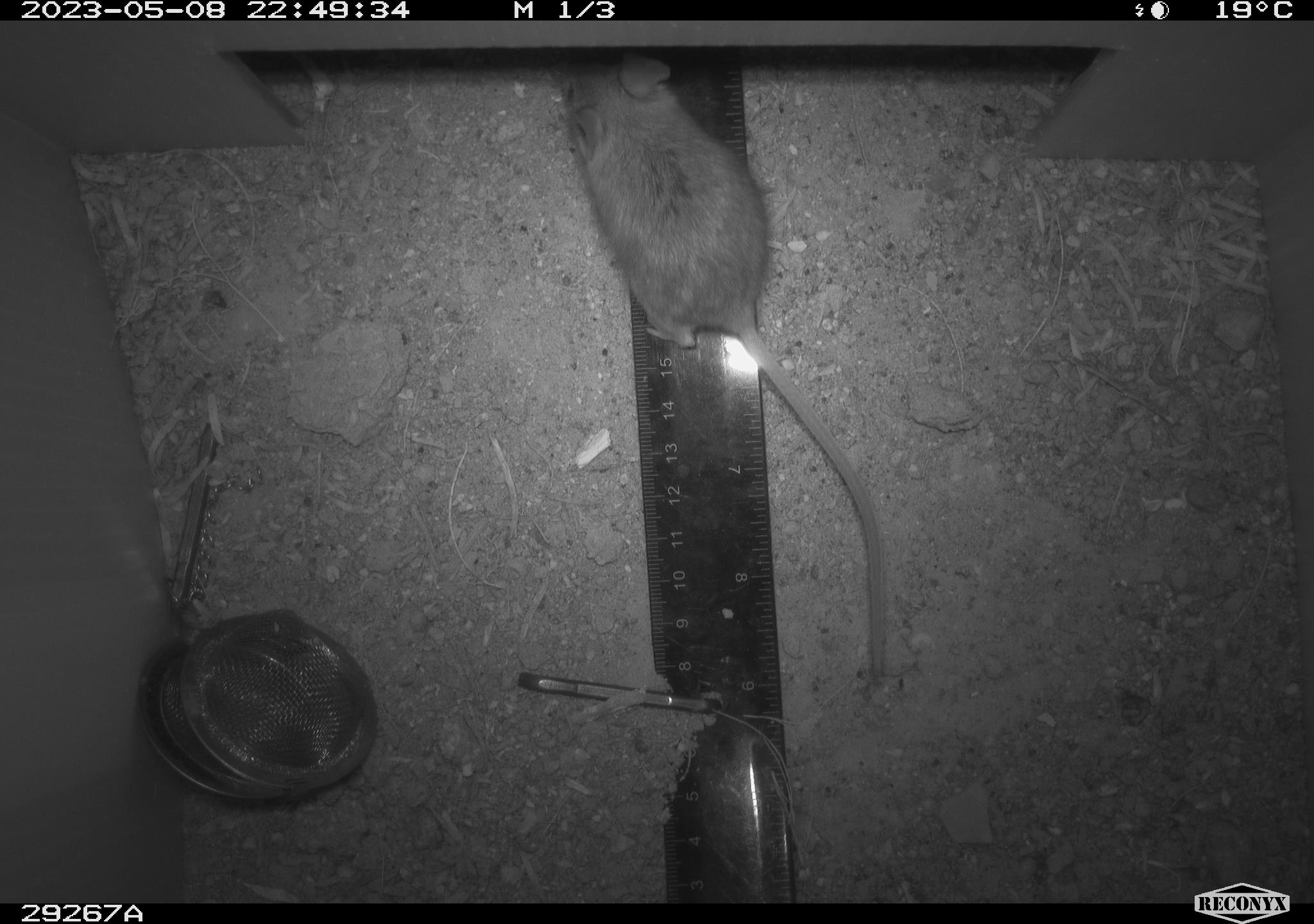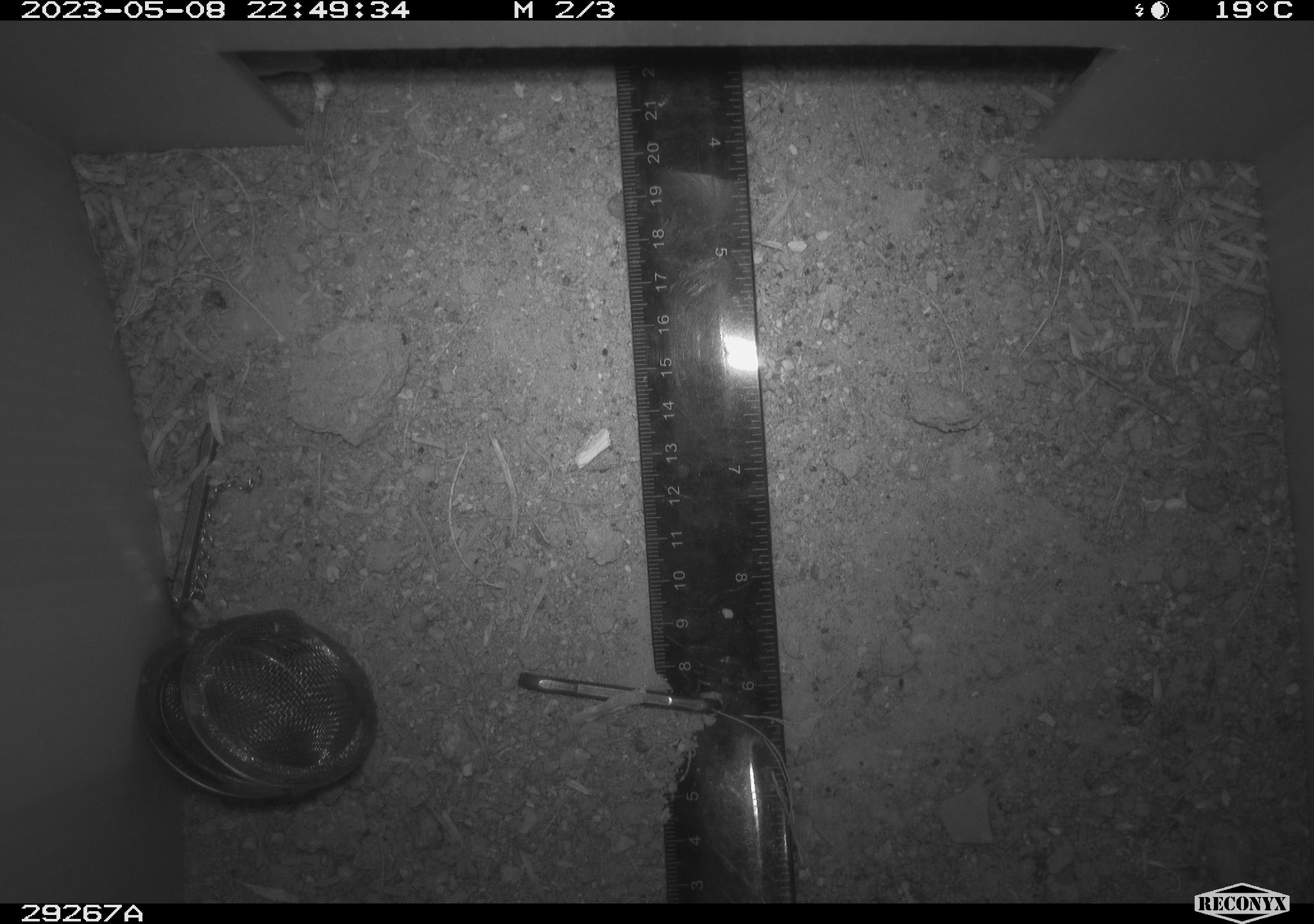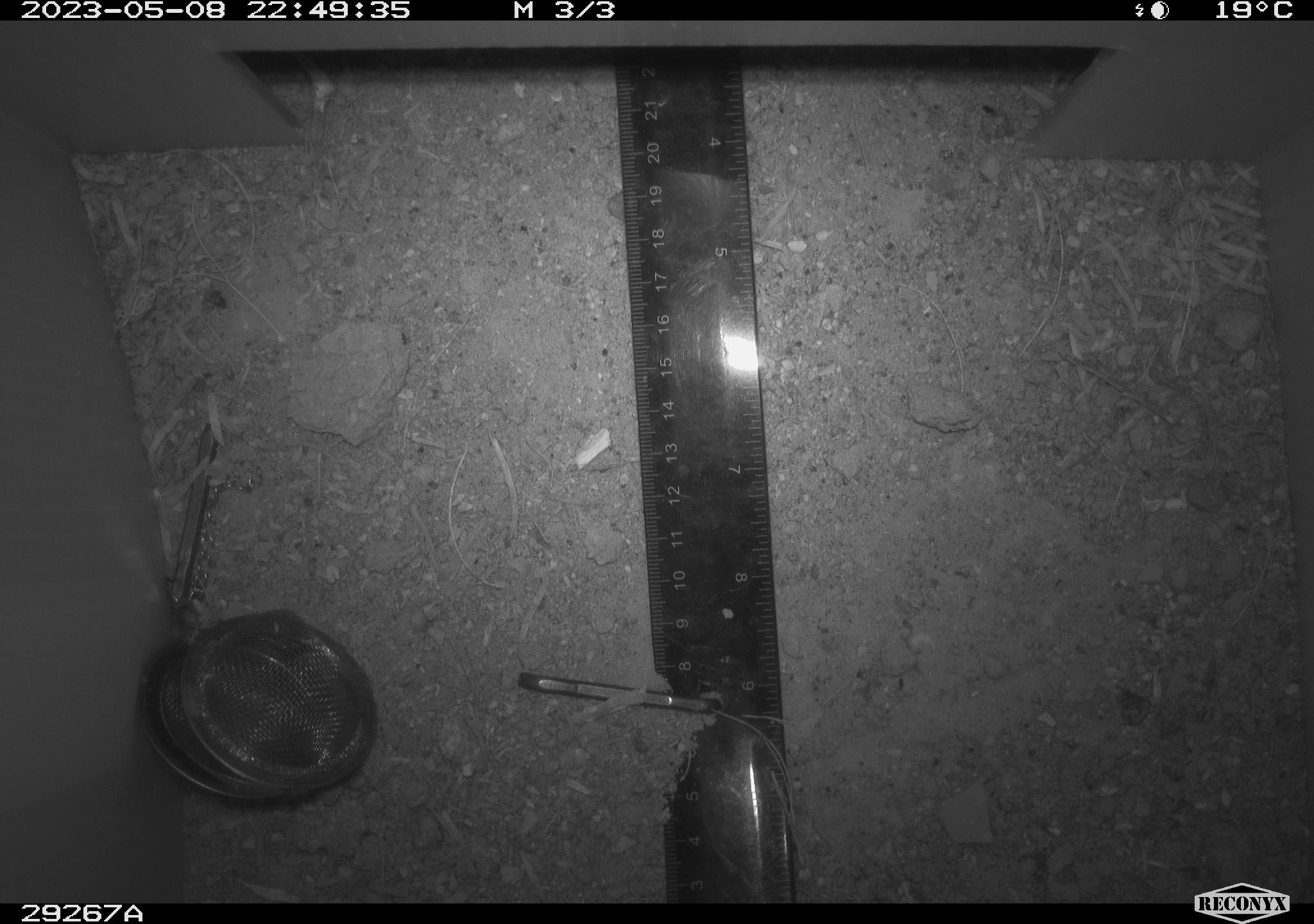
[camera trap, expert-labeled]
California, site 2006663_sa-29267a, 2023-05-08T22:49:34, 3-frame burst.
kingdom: Animalia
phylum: Chordata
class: Mammalia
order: Rodentia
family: Cricetidae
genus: Peromyscus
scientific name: Peromyscus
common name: deer mice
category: peromyscus species